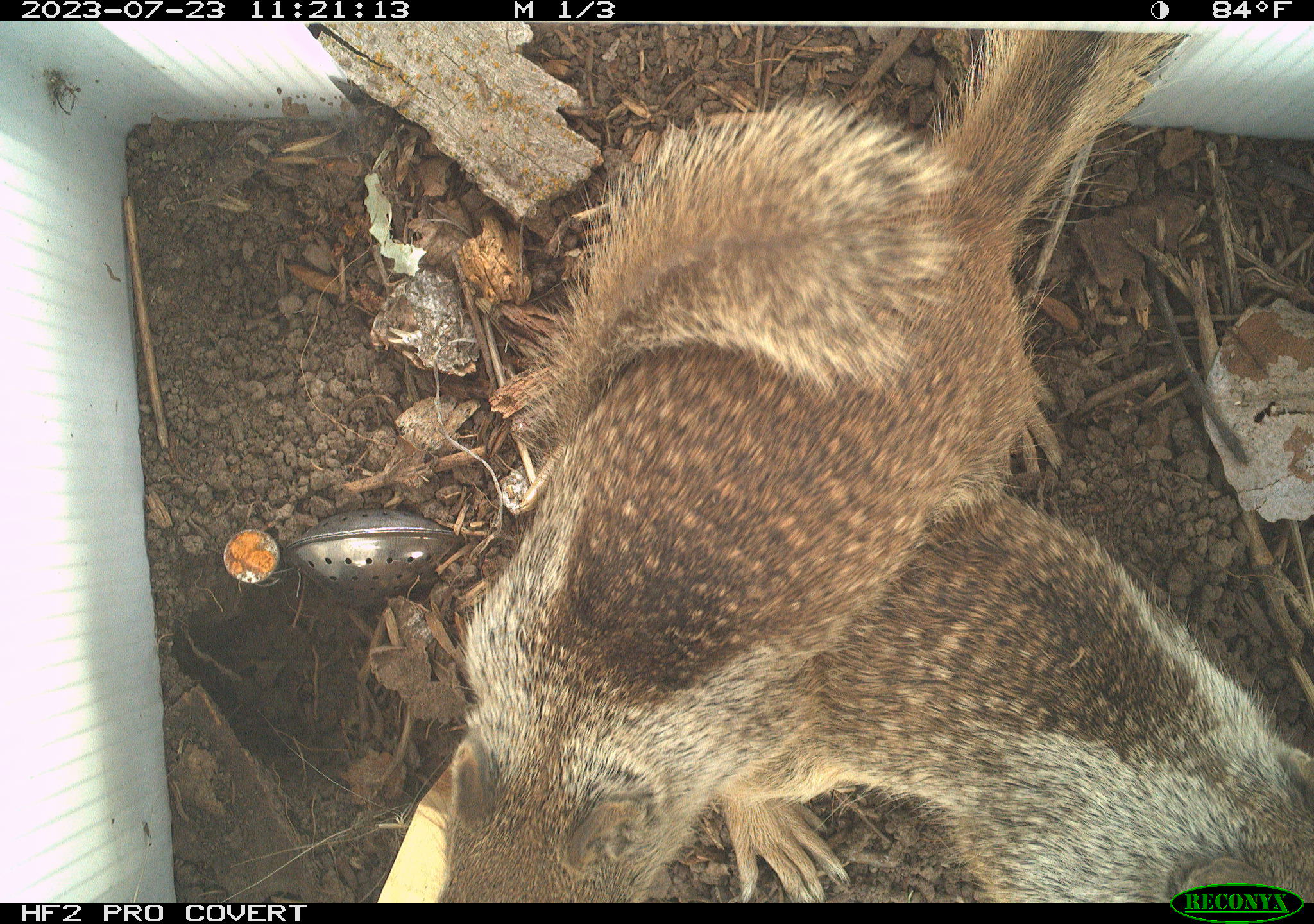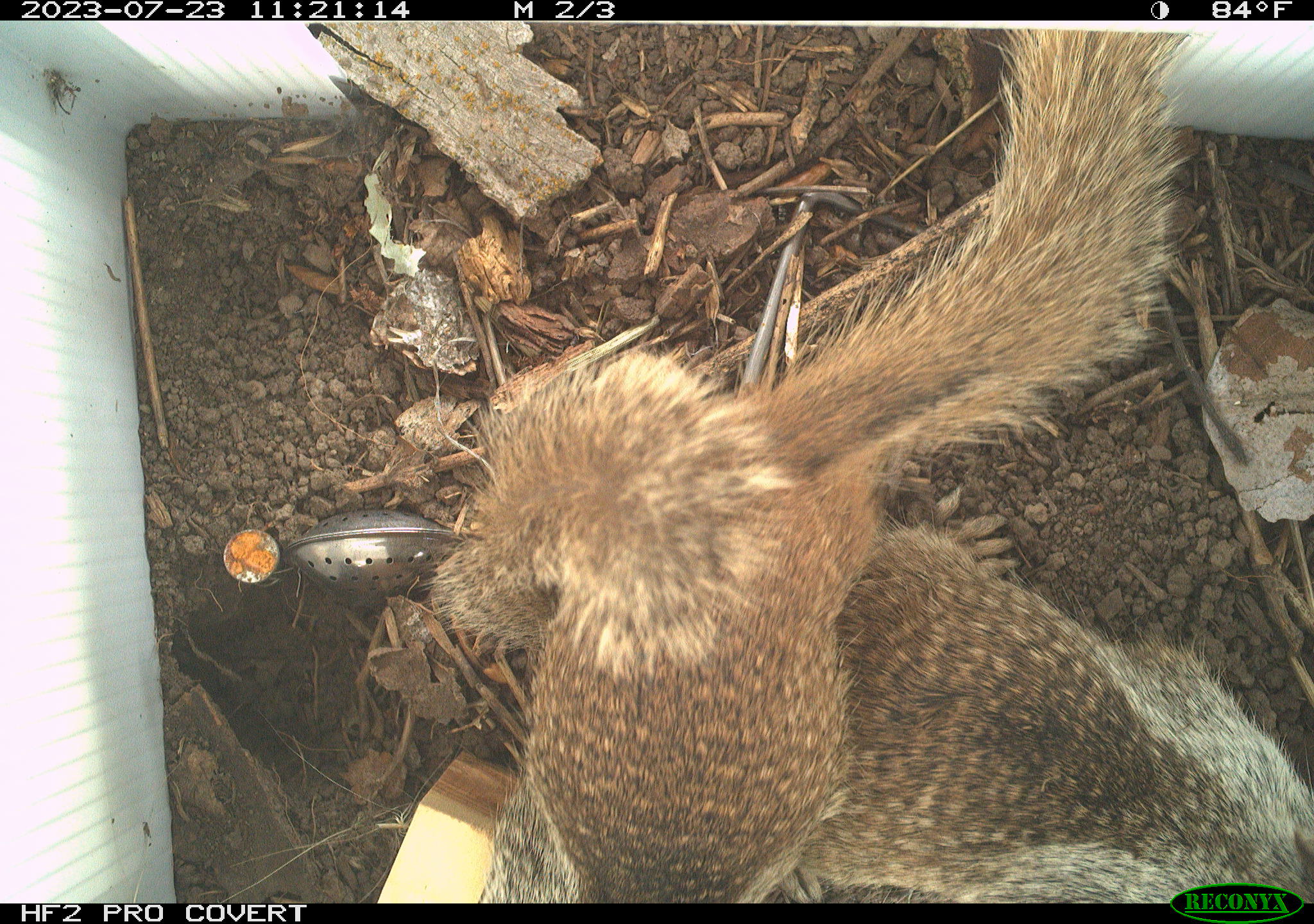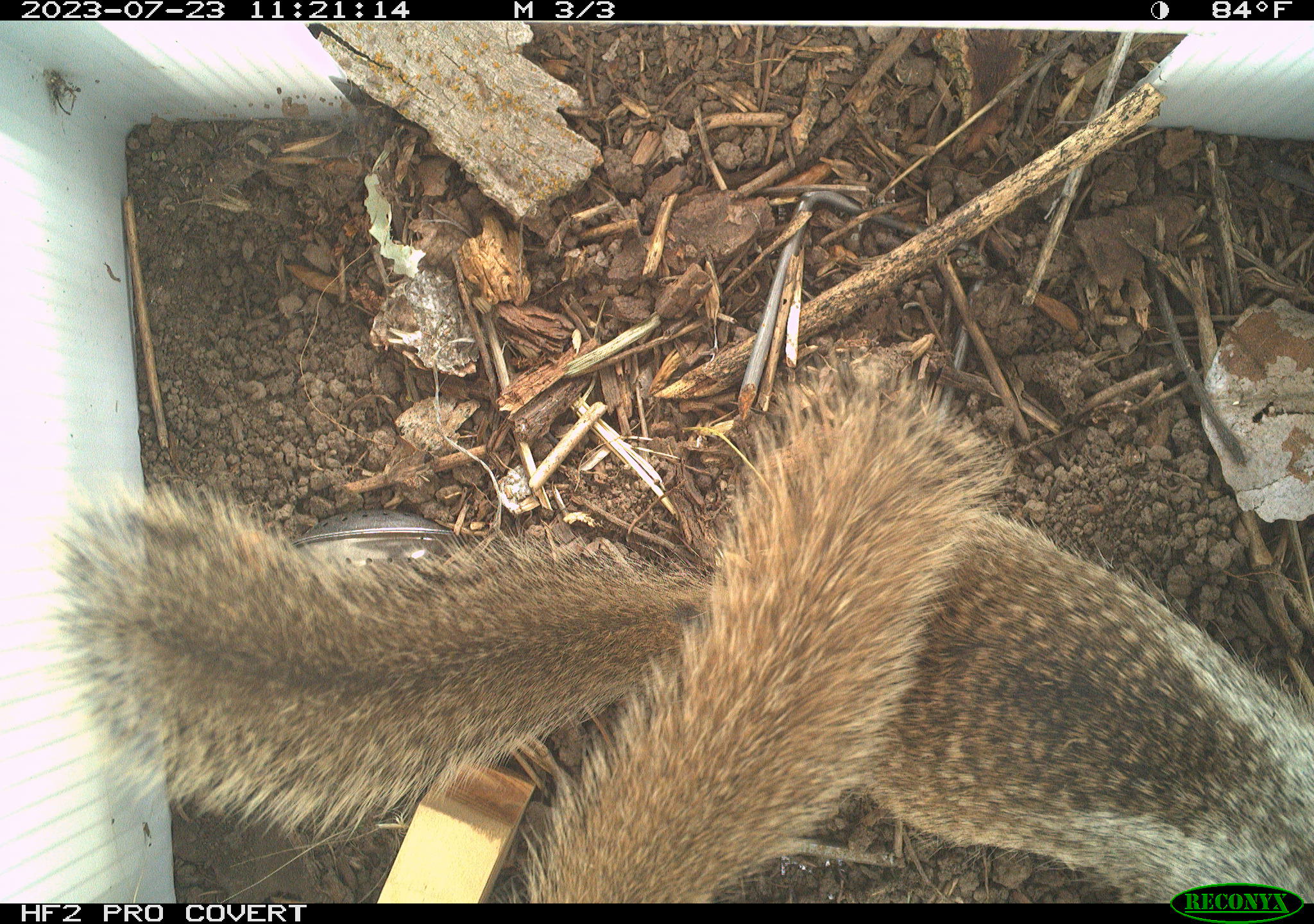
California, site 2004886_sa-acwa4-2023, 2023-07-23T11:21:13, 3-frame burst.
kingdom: Animalia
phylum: Chordata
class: Mammalia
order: Rodentia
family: Sciuridae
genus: Otospermophilus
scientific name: Otospermophilus beecheyi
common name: california ground squirrel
California ground squirrel (Otospermophilus beecheyi).